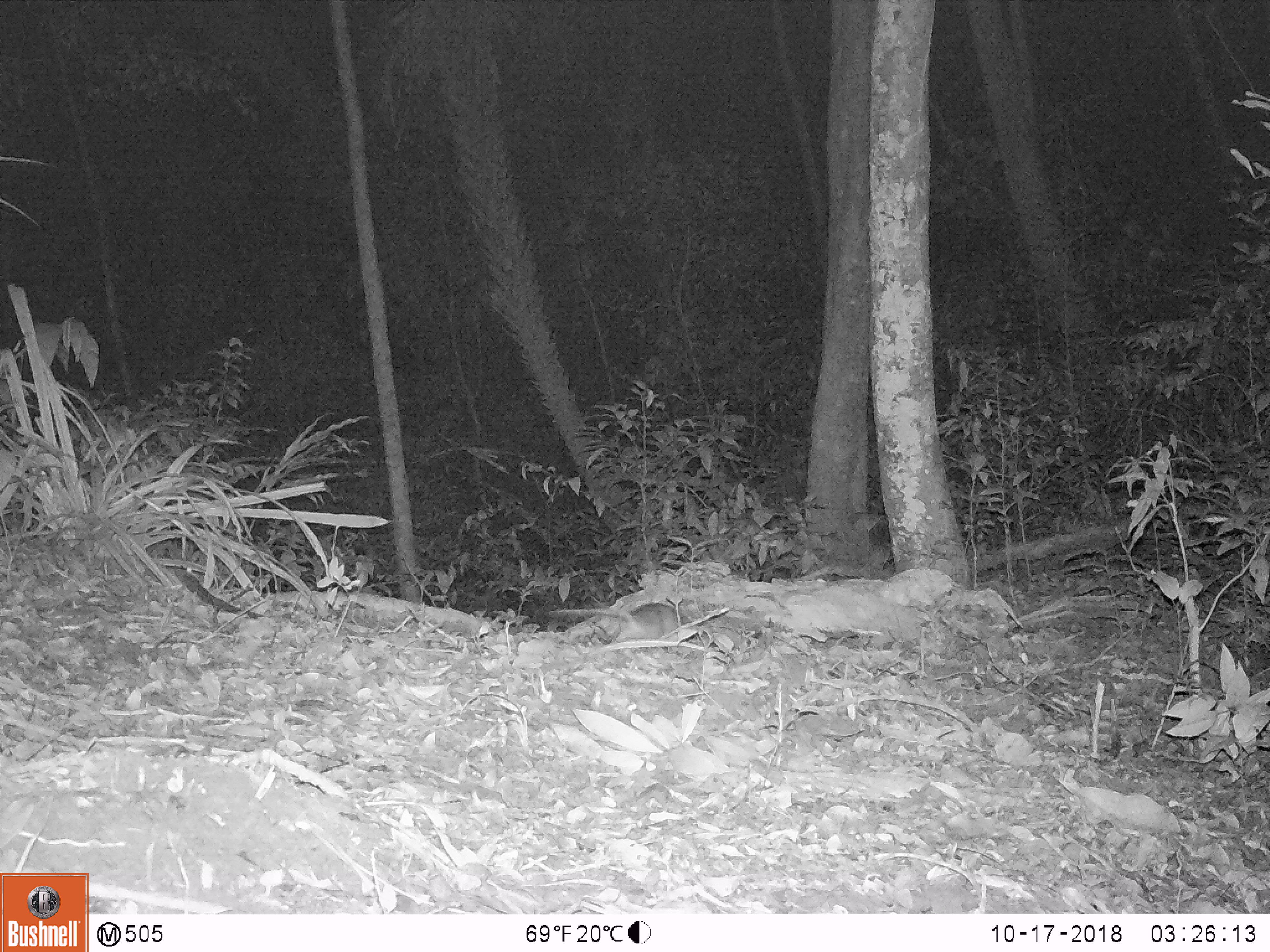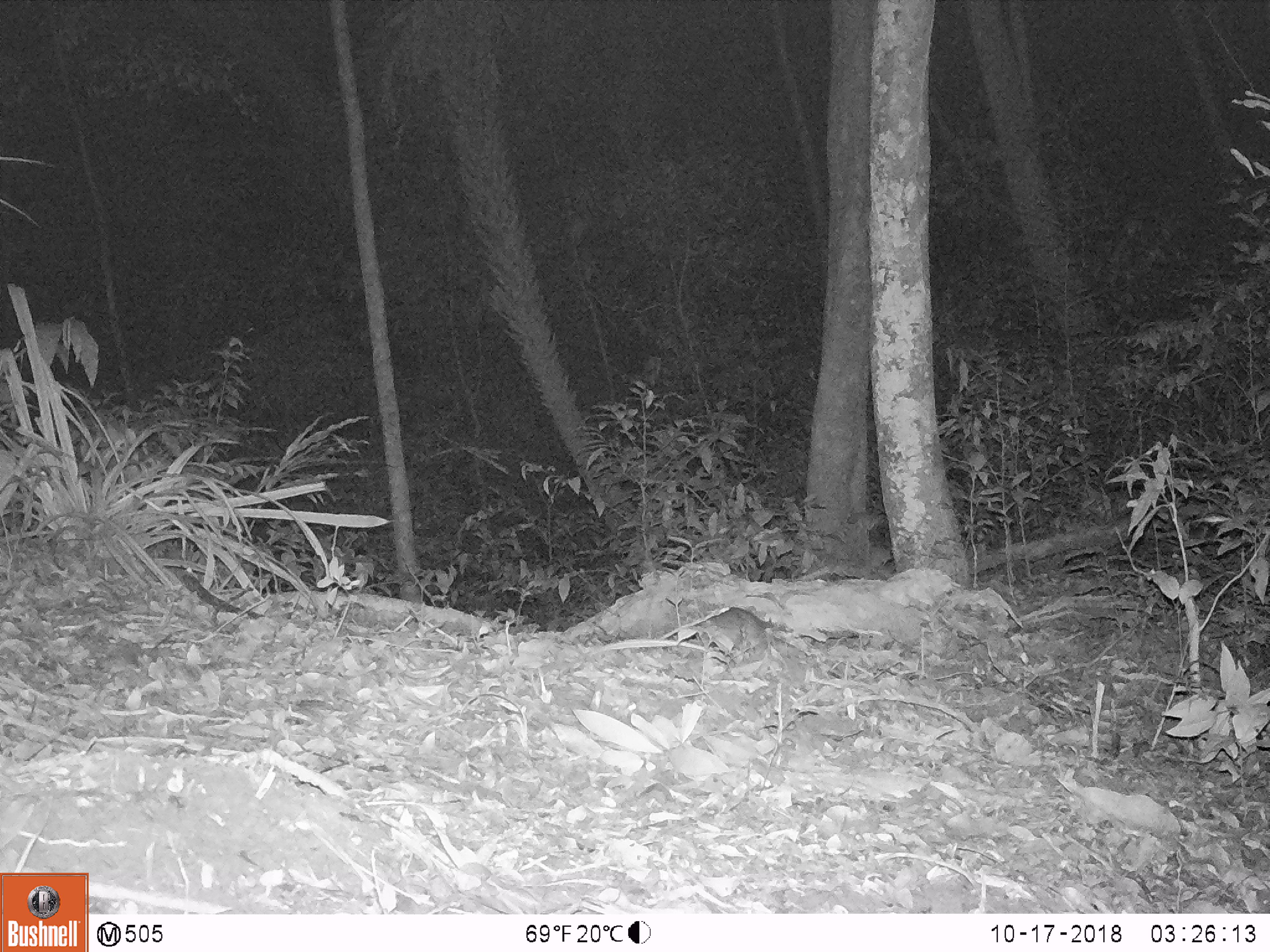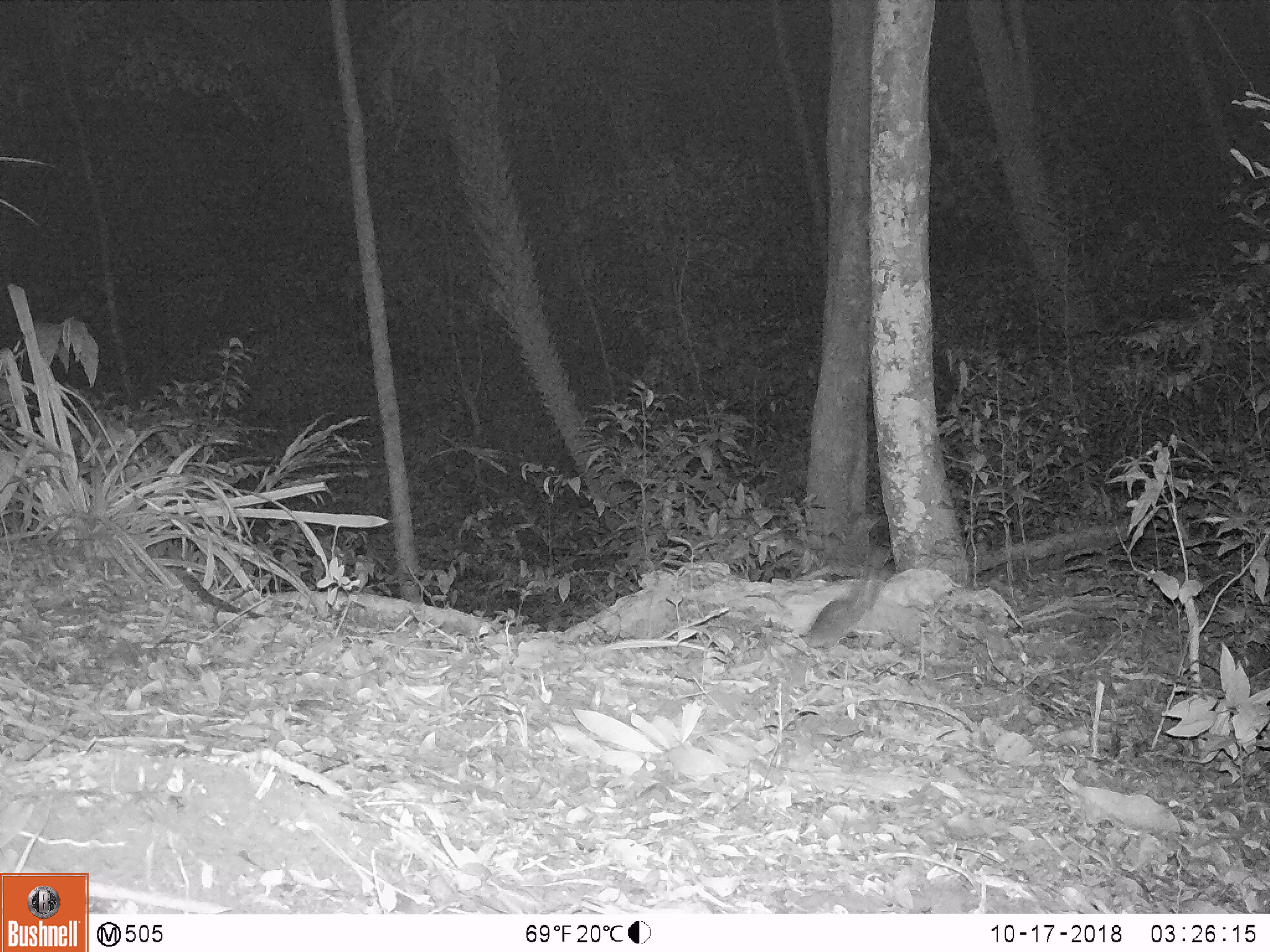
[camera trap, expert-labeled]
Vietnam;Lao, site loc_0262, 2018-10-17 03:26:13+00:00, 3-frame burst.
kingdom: Animalia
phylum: Chordata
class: Mammalia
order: Rodentia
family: Muridae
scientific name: Muridae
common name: old-world mice and rats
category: unidentified murid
Unidentified murid (old-world mice and rats) (Muridae). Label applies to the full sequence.